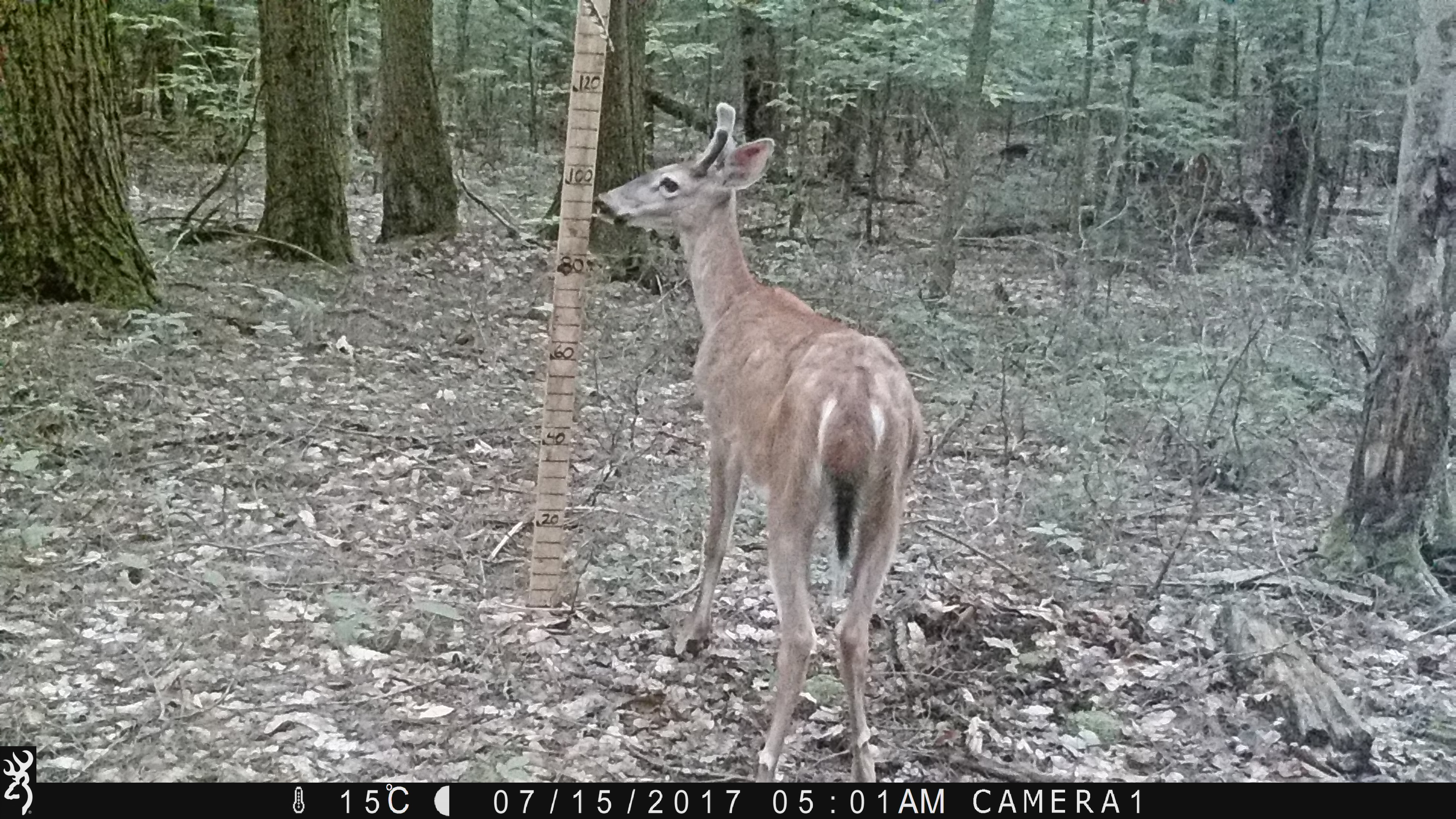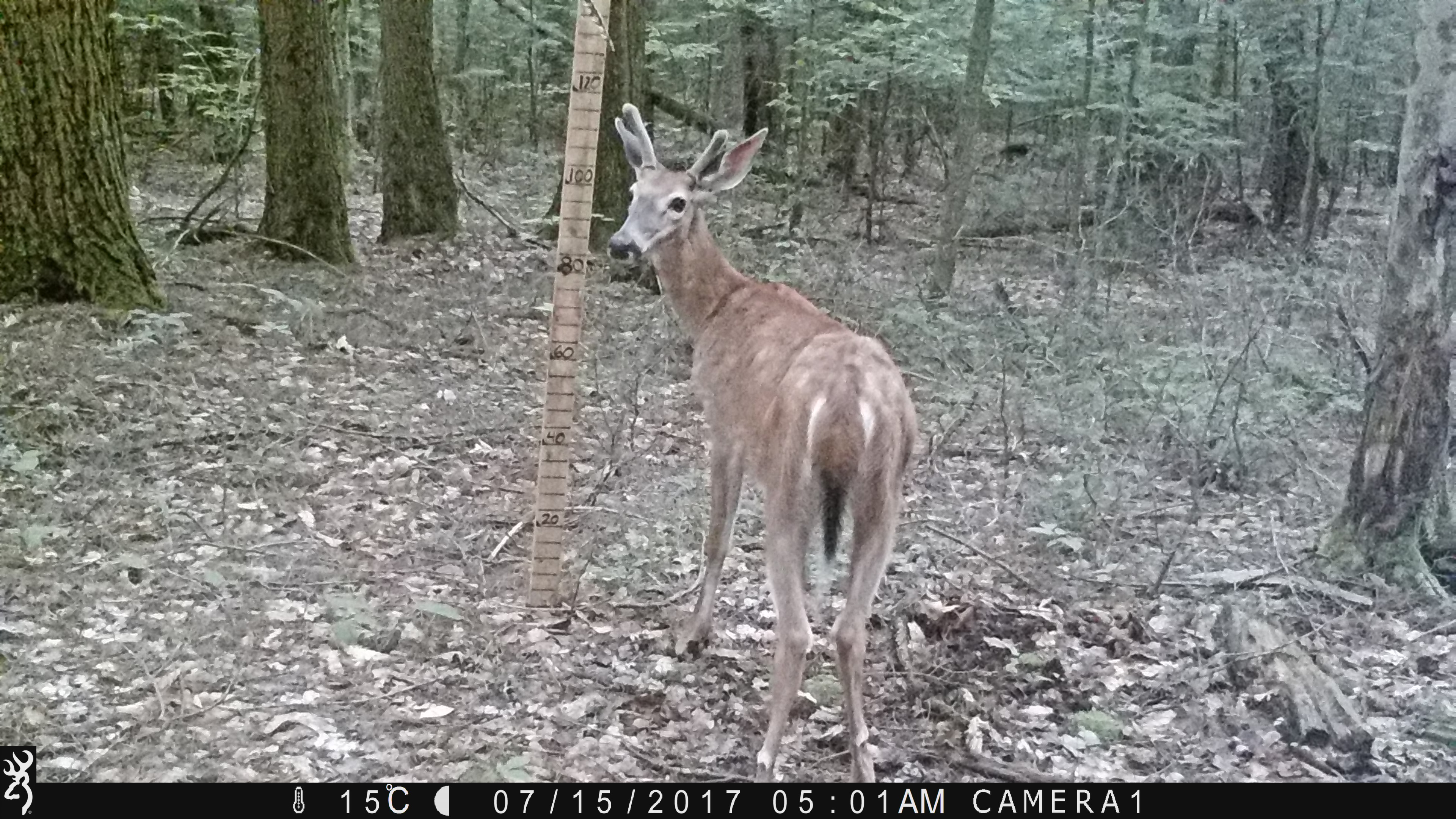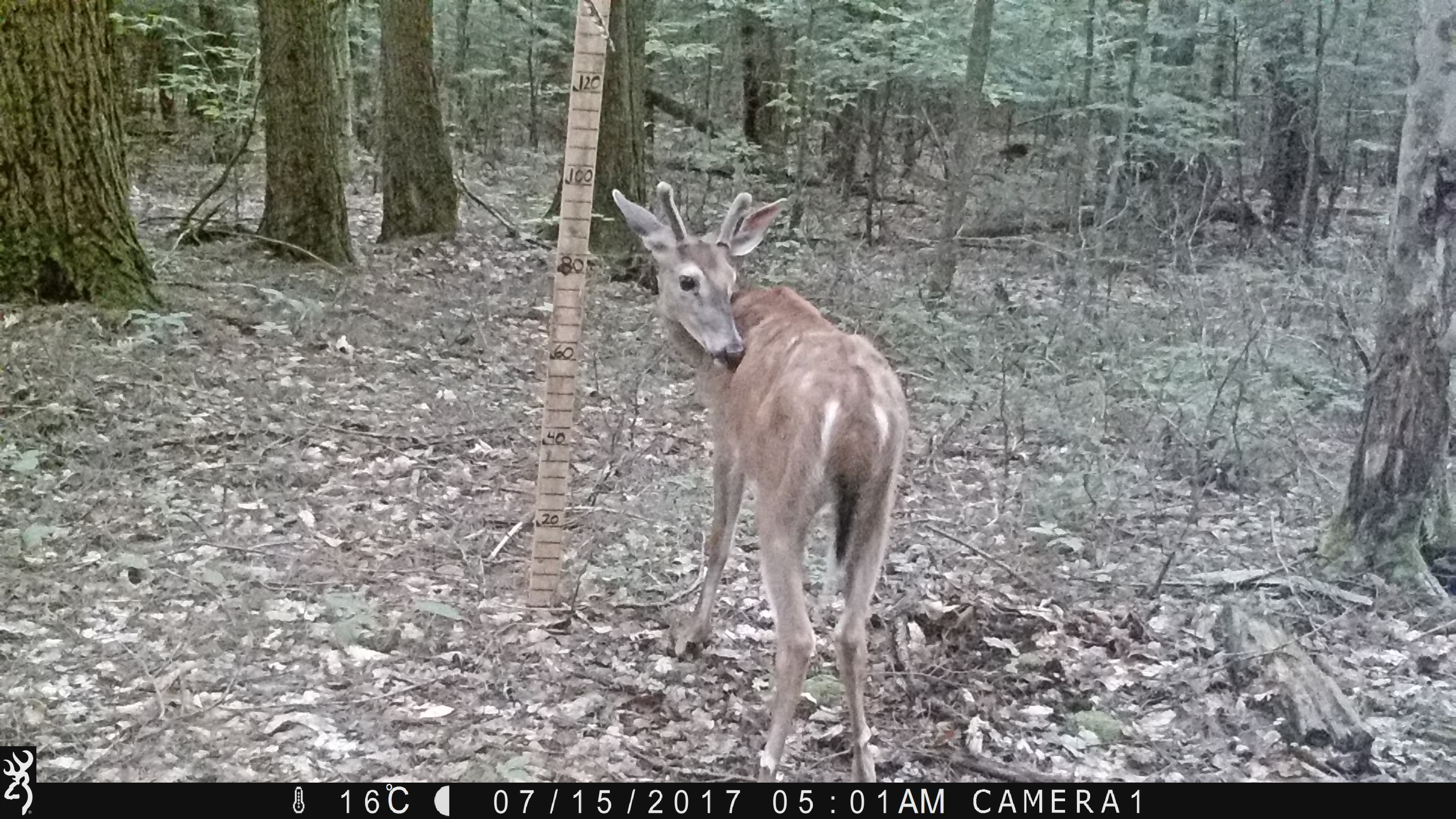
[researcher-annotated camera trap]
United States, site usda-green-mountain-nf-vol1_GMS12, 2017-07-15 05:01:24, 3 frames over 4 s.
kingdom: Animalia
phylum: Chordata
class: Mammalia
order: Artiodactyla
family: Cervidae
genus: Odocoileus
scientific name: Odocoileus virginianus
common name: white-tailed deer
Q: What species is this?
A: White-tailed deer (Odocoileus virginianus).